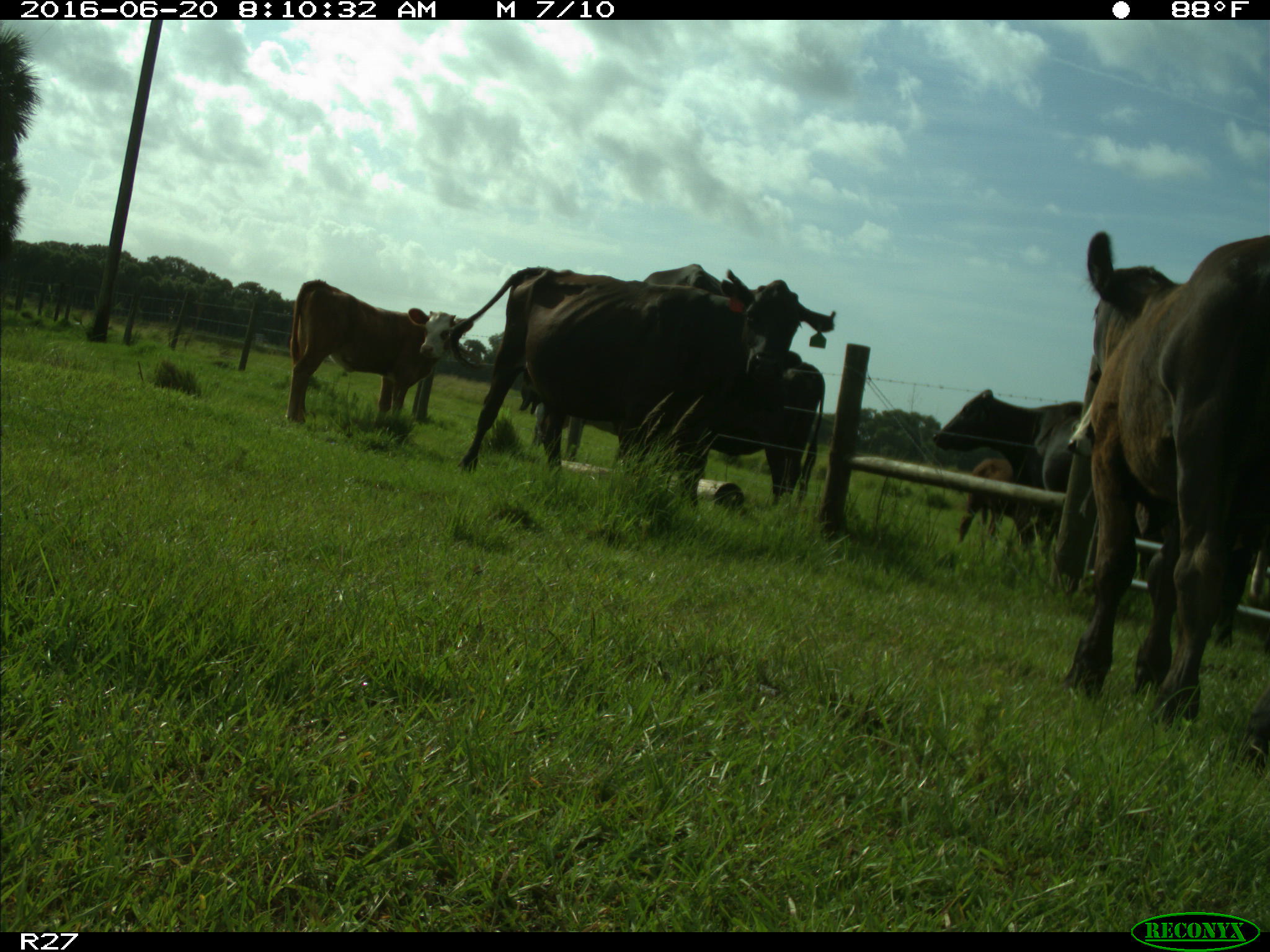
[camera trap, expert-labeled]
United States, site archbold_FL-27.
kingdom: Animalia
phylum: Chordata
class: Mammalia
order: Artiodactyla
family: Bovidae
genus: Bos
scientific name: Bos taurus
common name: domestic cow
Bos taurus (domestic cow).